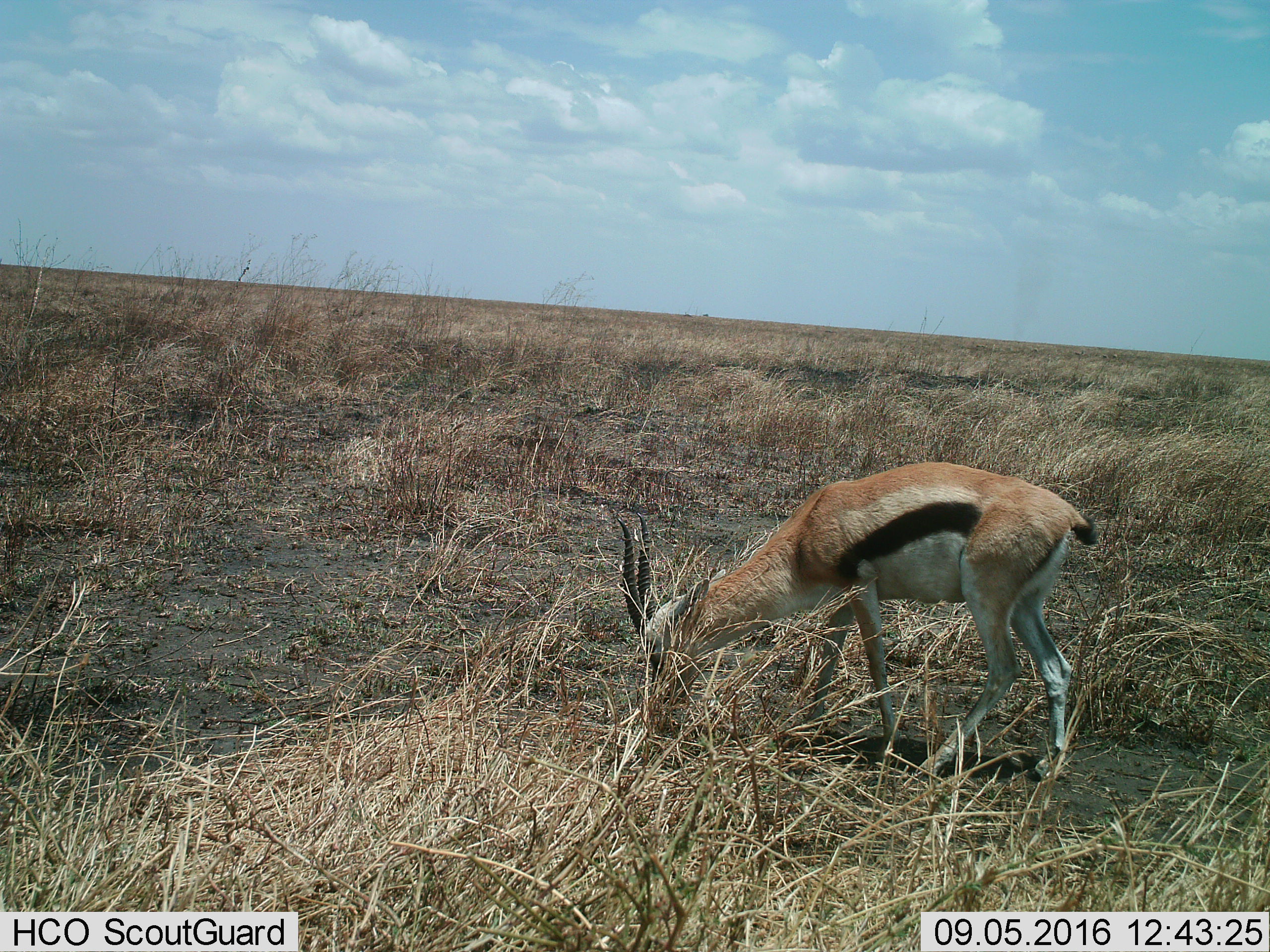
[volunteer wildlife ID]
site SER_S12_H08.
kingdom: Animalia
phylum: Chordata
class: Mammalia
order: Artiodactyla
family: Bovidae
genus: Eudorcas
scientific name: Eudorcas thomsonii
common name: thomson's gazelle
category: gazellethomsons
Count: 1.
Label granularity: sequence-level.